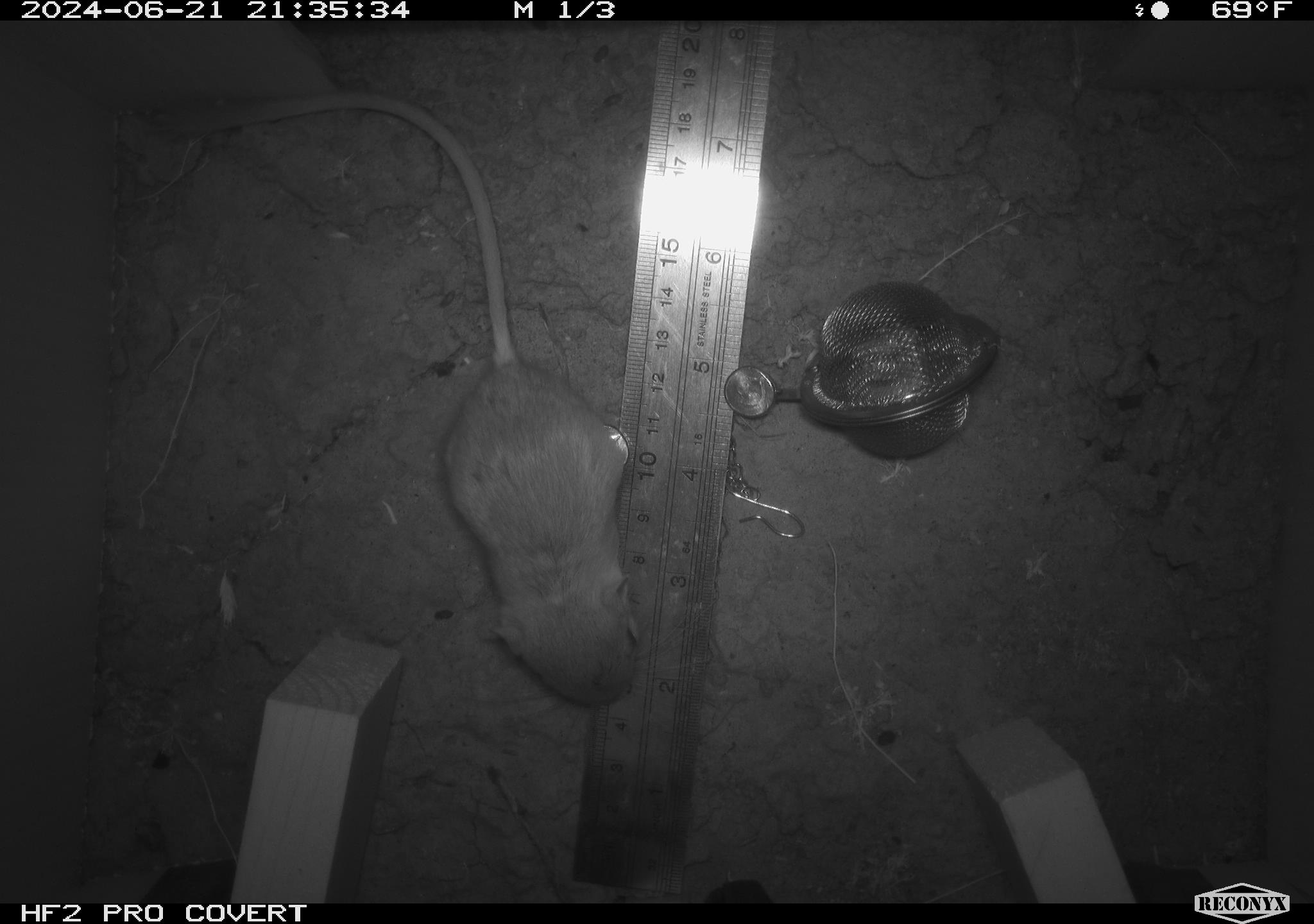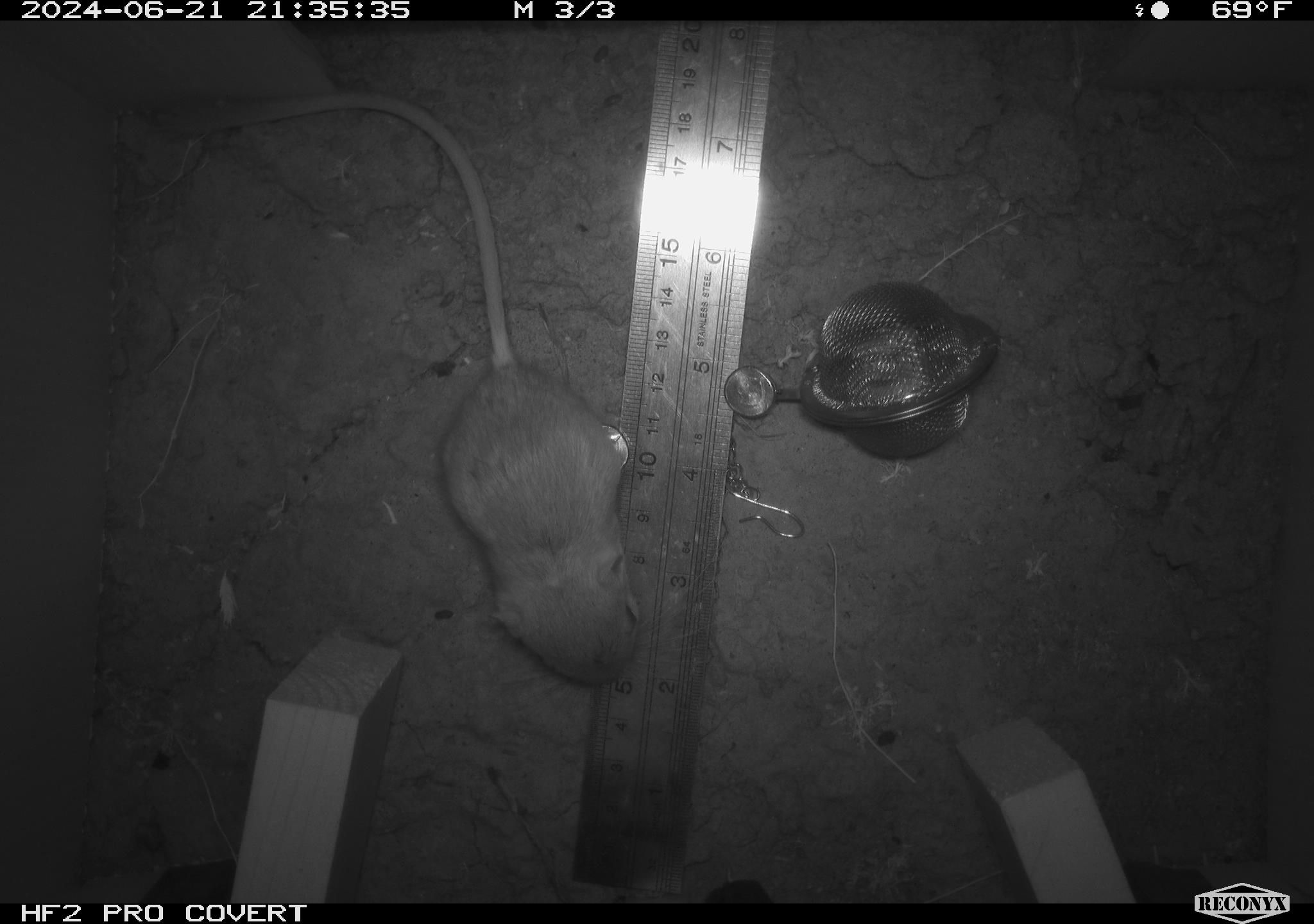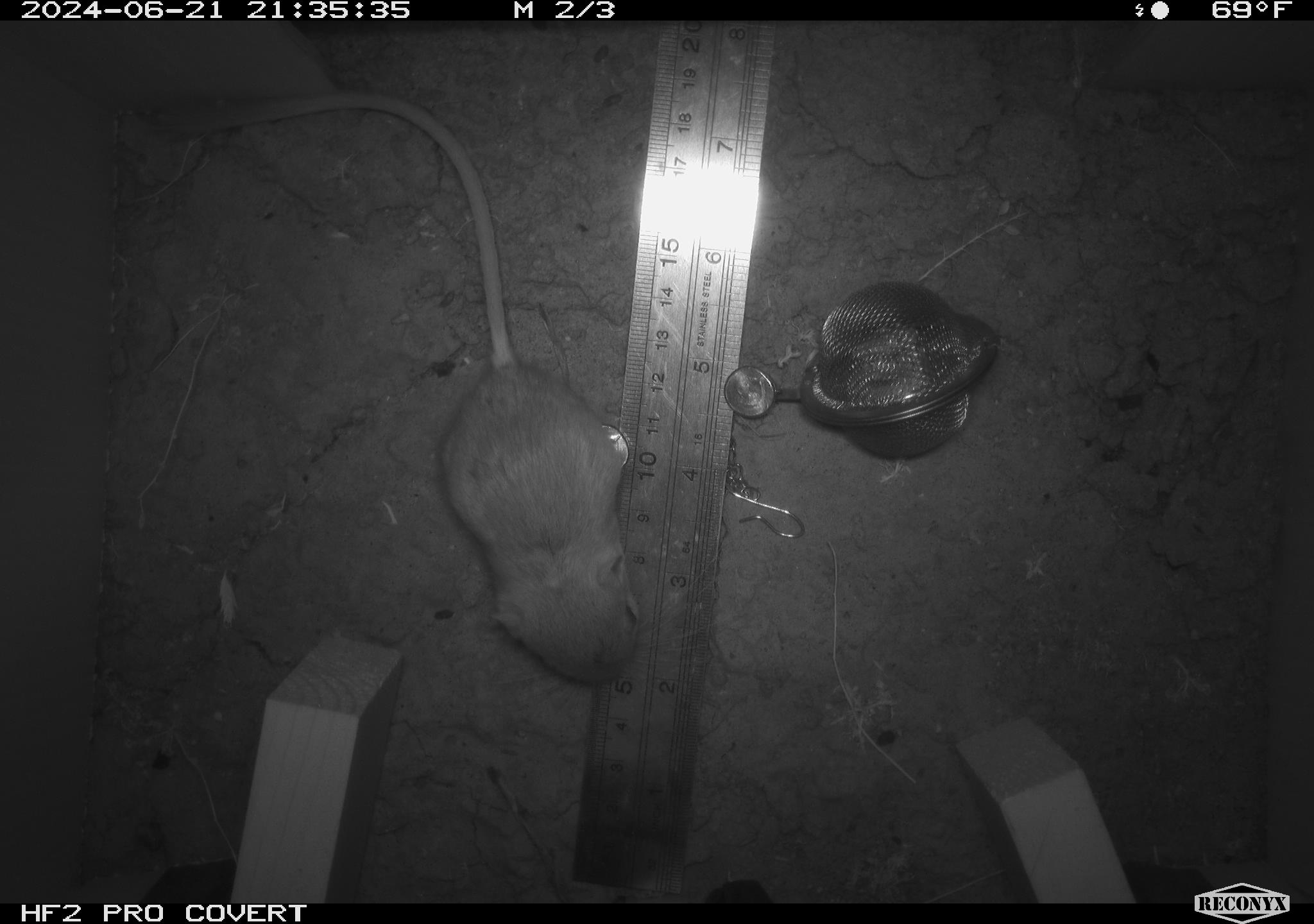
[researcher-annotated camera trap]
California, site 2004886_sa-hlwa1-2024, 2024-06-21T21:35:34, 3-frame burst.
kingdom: Animalia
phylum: Chordata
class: Mammalia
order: Rodentia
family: Heteromyidae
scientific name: Heteromyidae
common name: kangaroo rats and pocket mice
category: heteromyidae family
Heteromyidae family (kangaroo rats and pocket mice) (Heteromyidae).